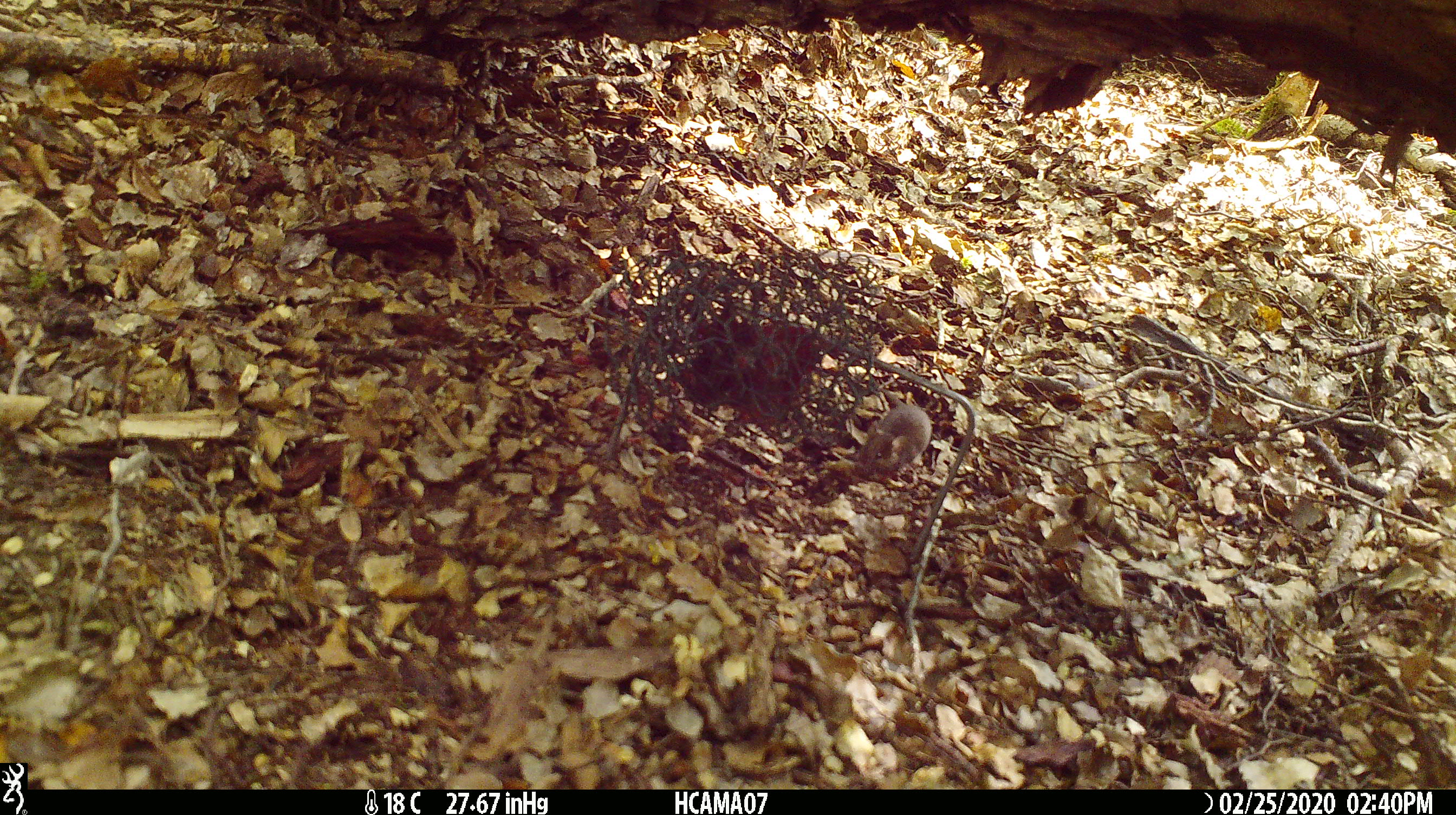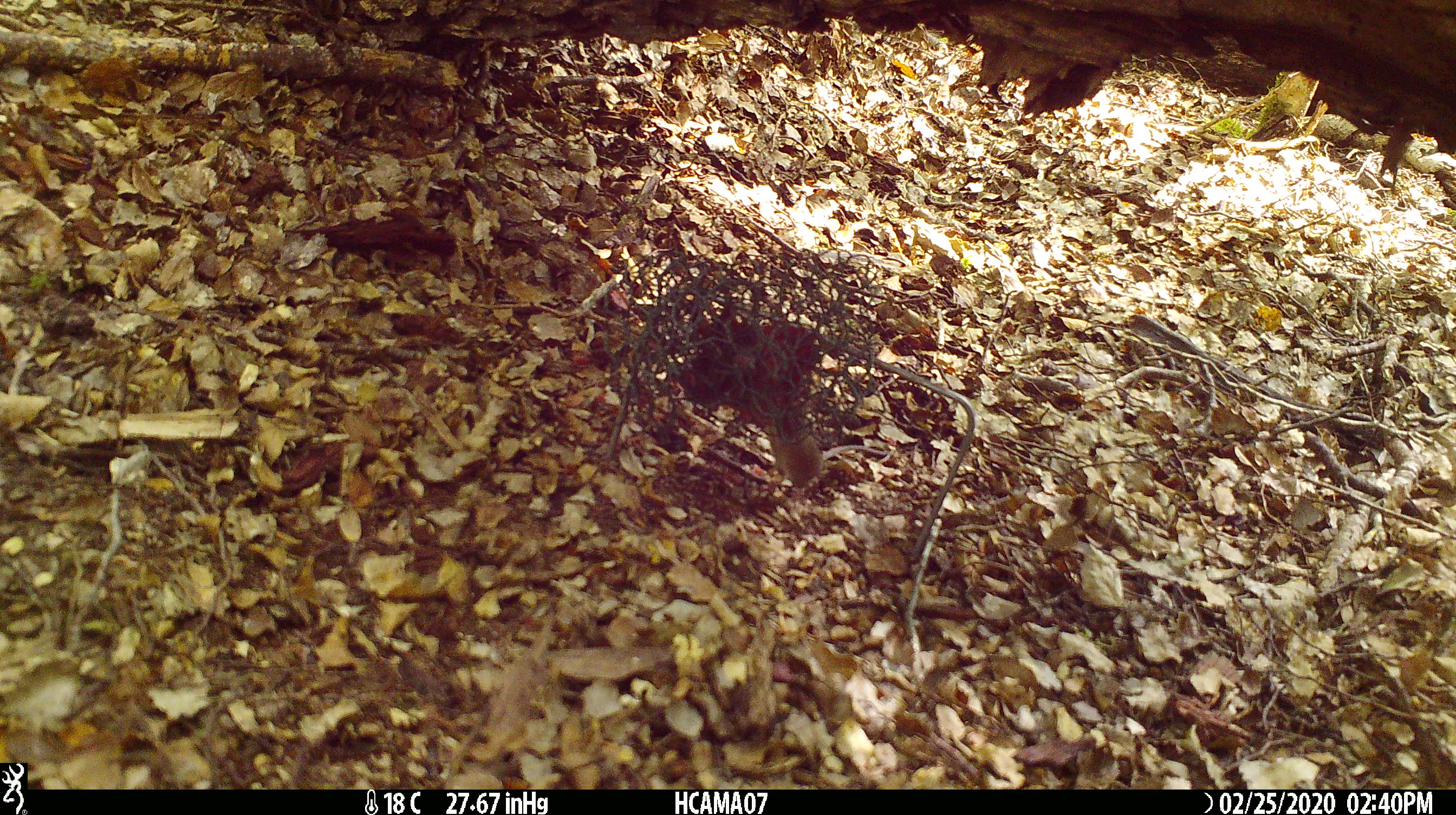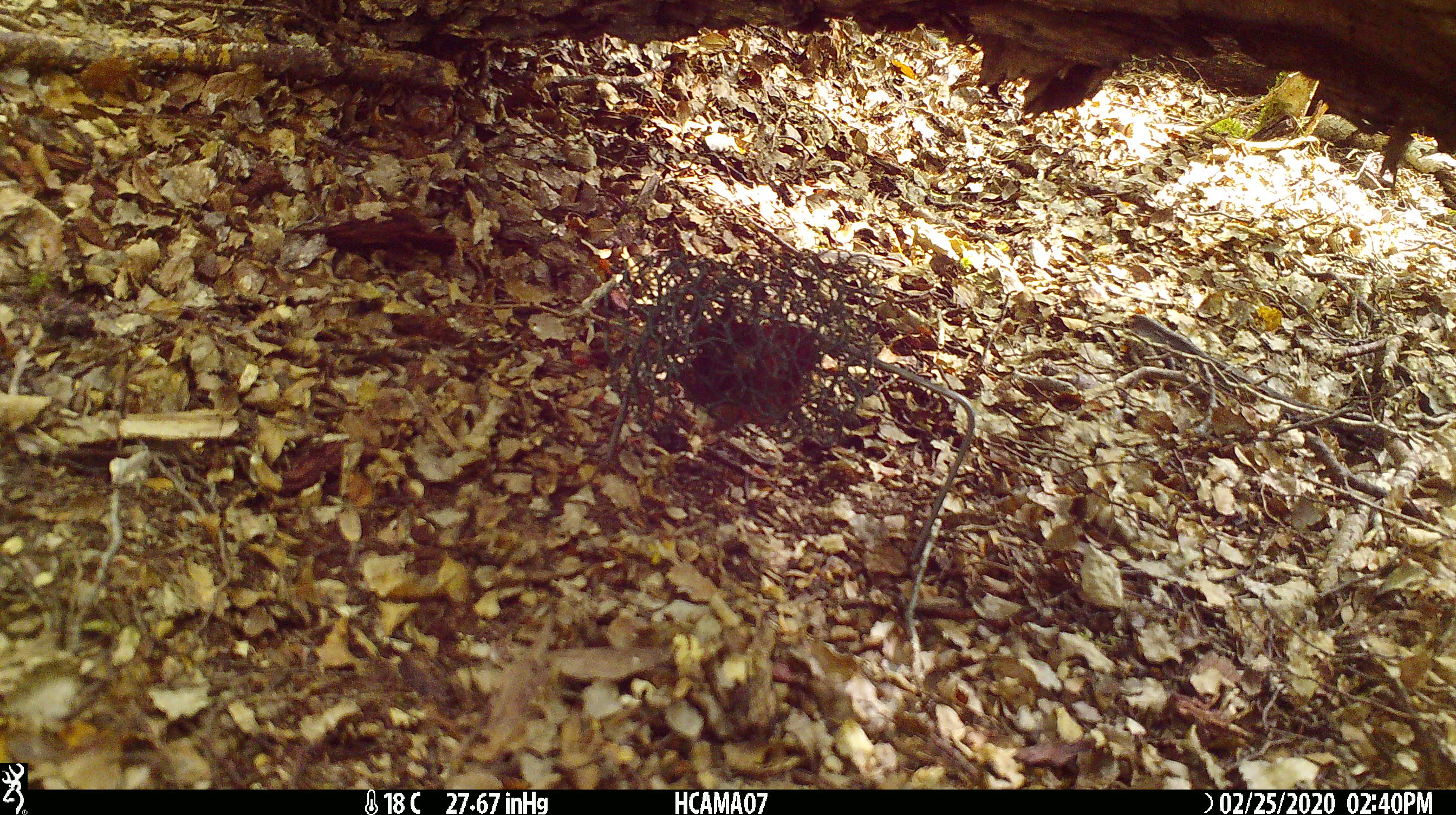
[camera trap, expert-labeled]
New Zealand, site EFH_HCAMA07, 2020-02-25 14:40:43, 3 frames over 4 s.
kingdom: Animalia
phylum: Chordata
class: Mammalia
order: Rodentia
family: Muridae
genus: Mus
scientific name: Mus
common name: mouse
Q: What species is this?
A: Mouse (Mus).